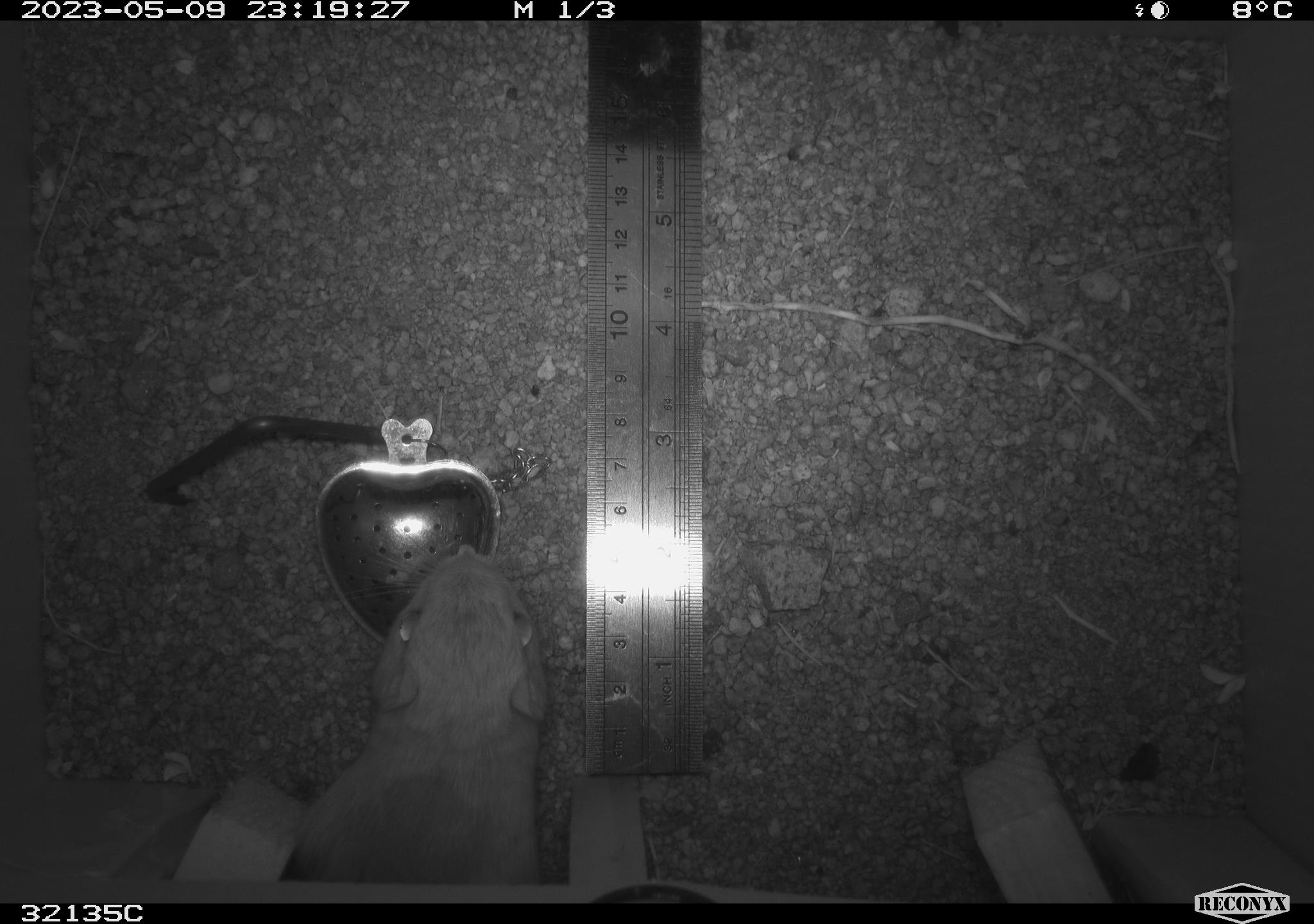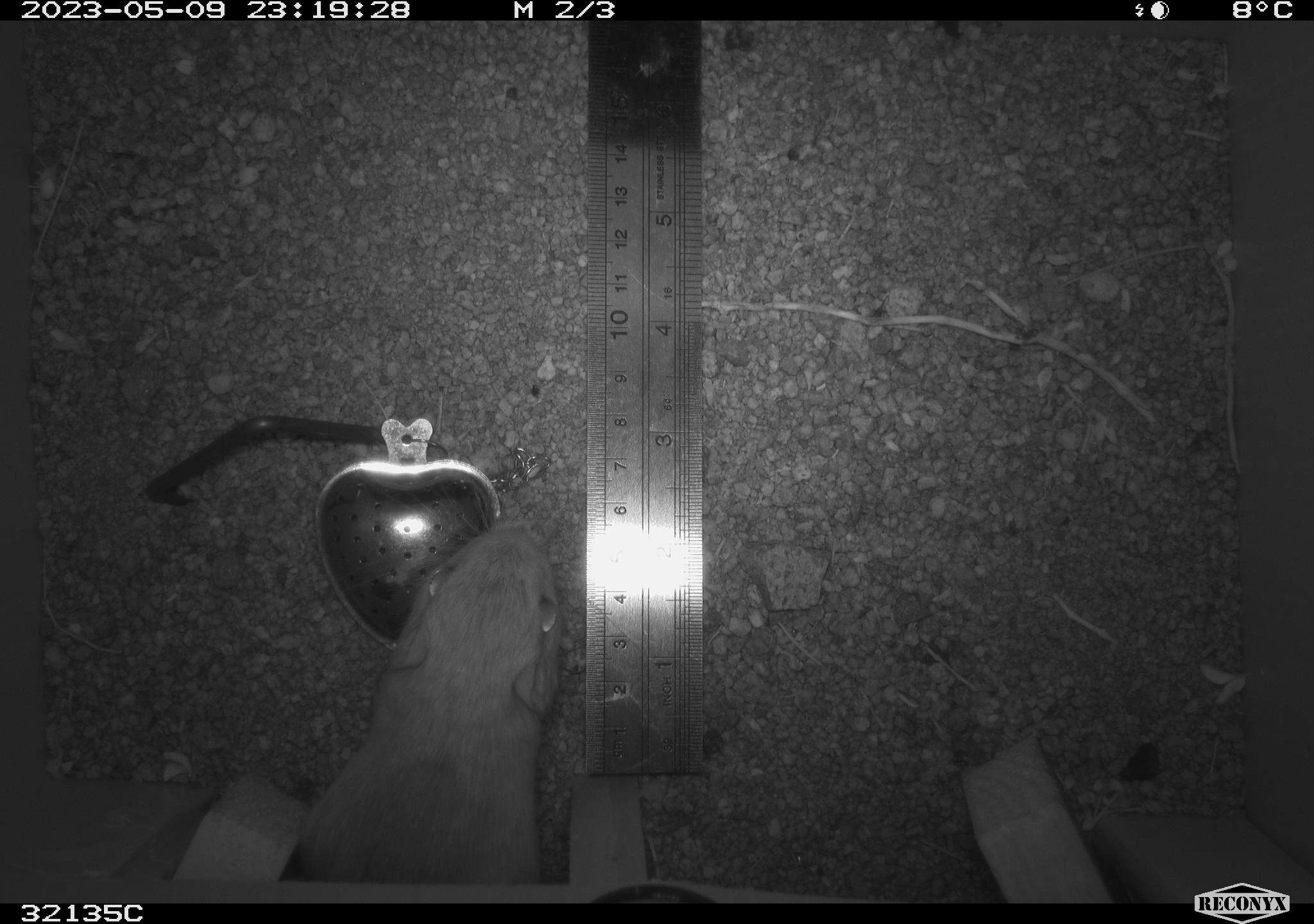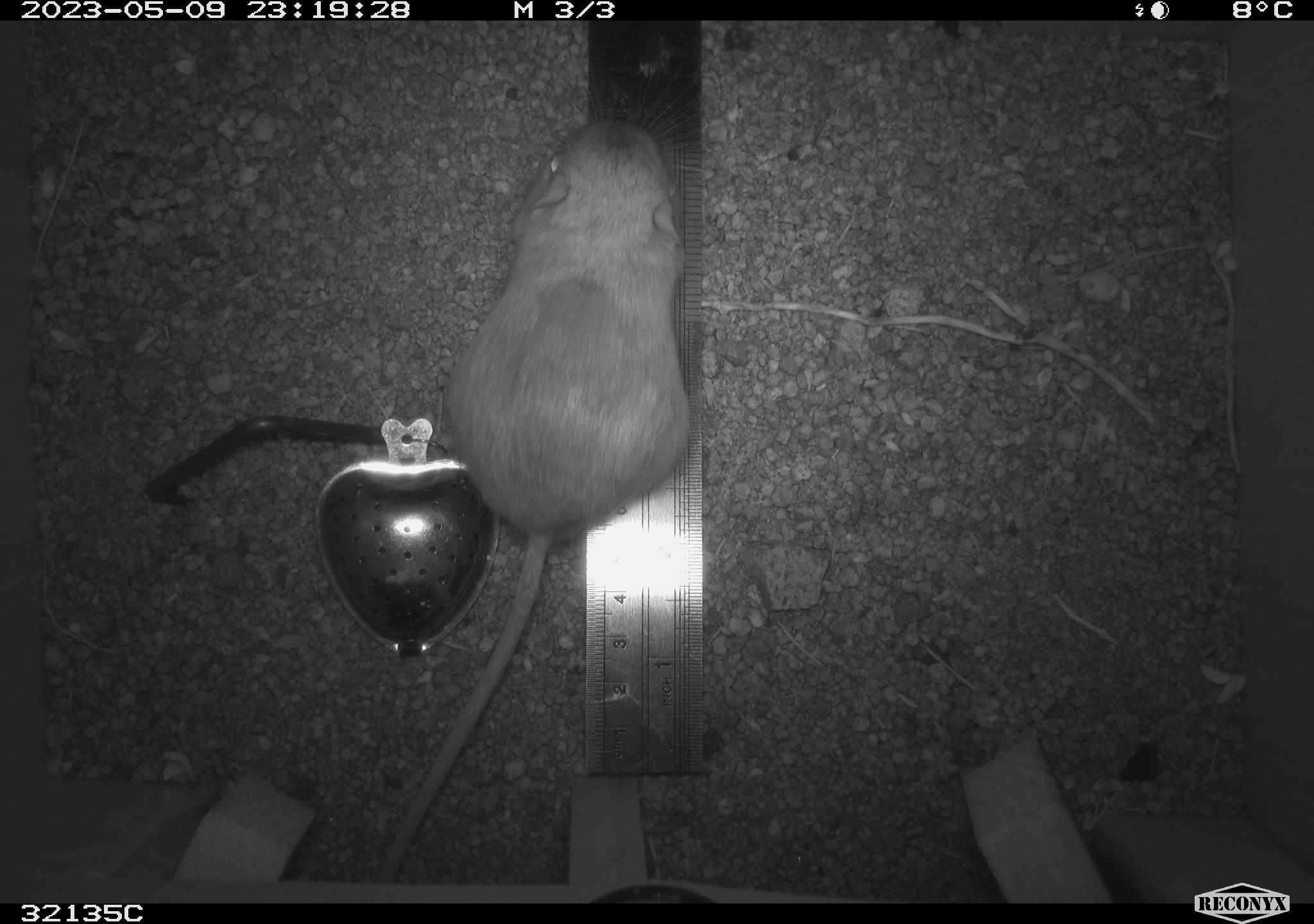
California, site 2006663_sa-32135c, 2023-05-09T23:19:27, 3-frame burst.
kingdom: Animalia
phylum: Chordata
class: Mammalia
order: Rodentia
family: Heteromyidae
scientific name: Heteromyidae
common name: kangaroo rats and pocket mice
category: heteromyidae family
Heteromyidae family (kangaroo rats and pocket mice) (Heteromyidae).